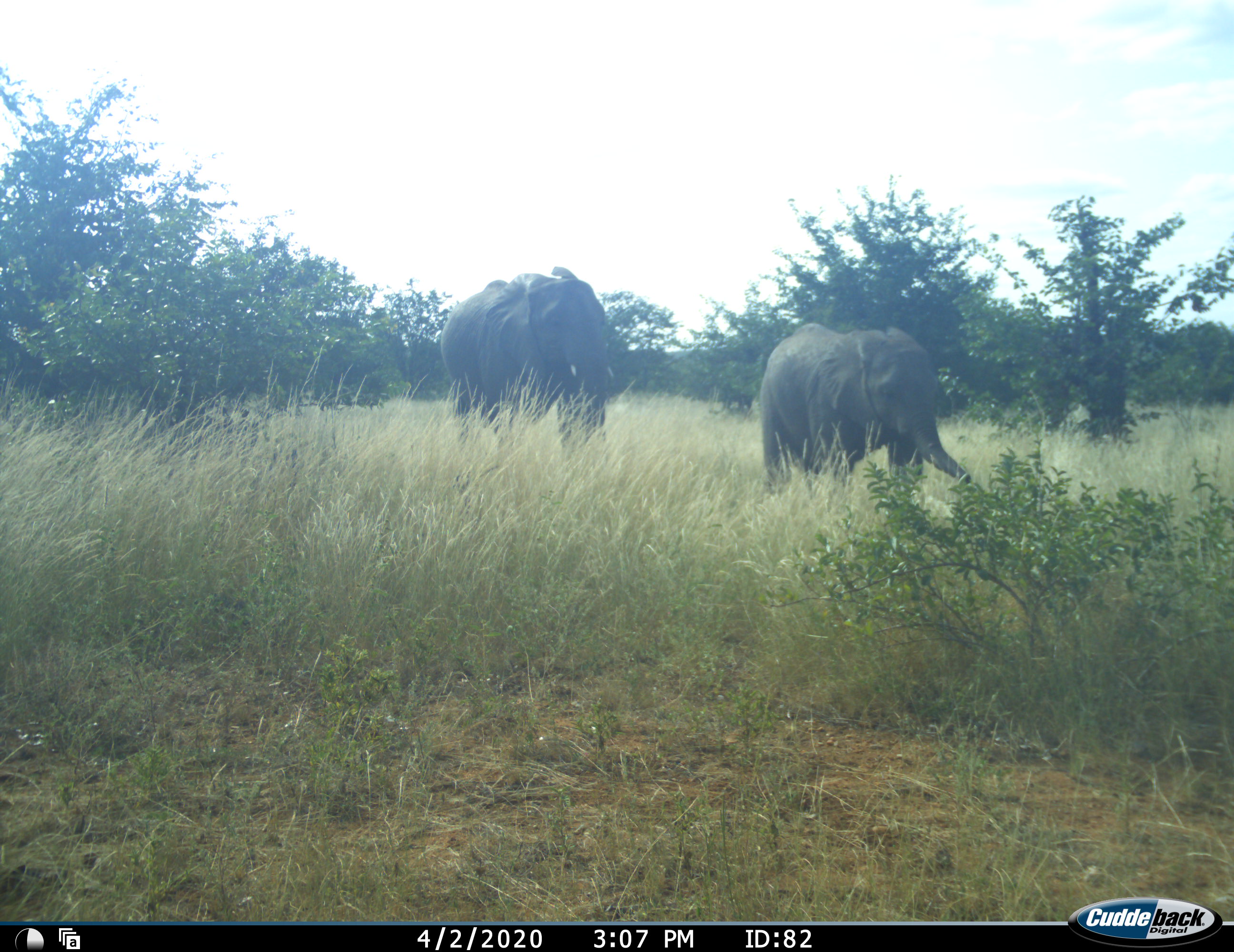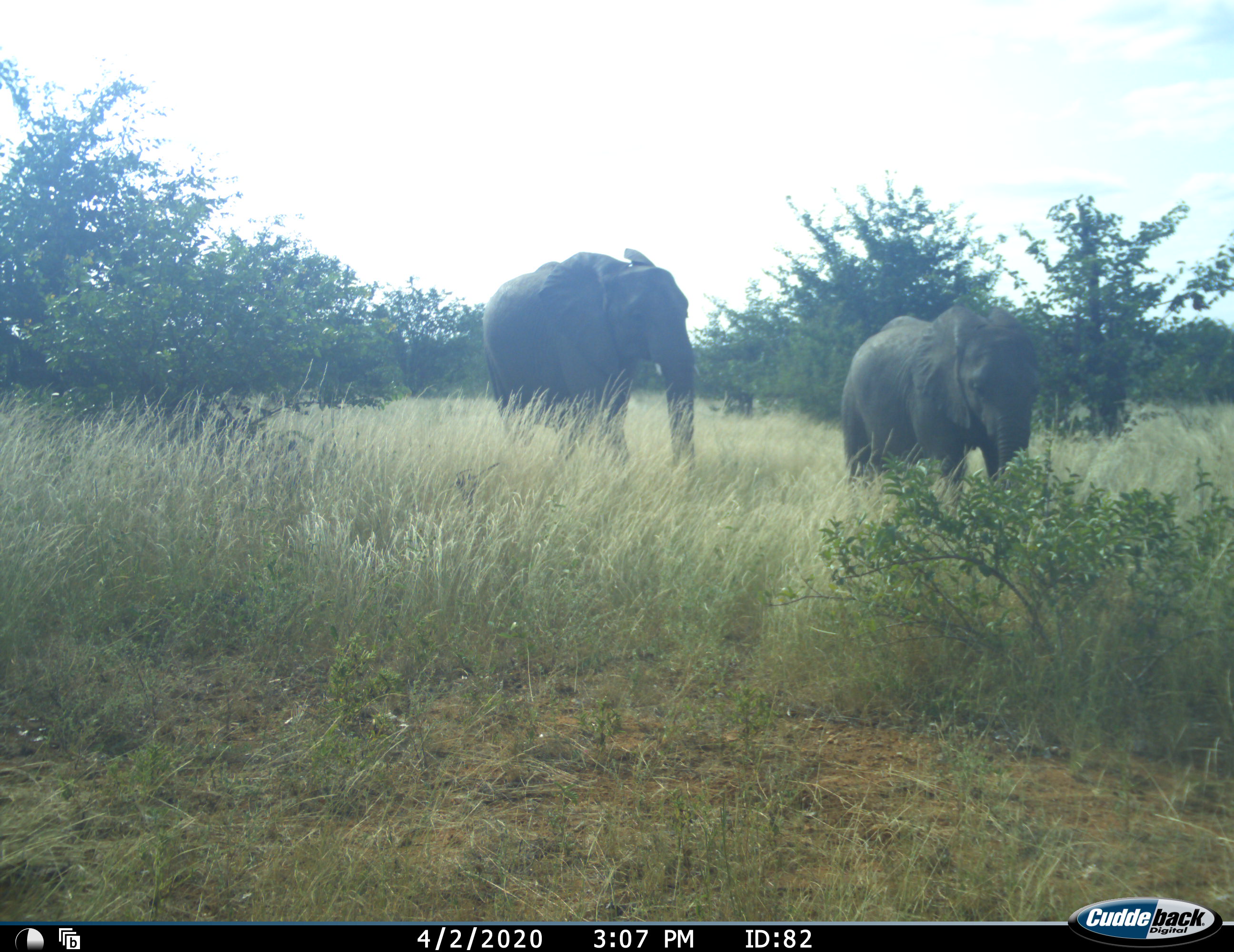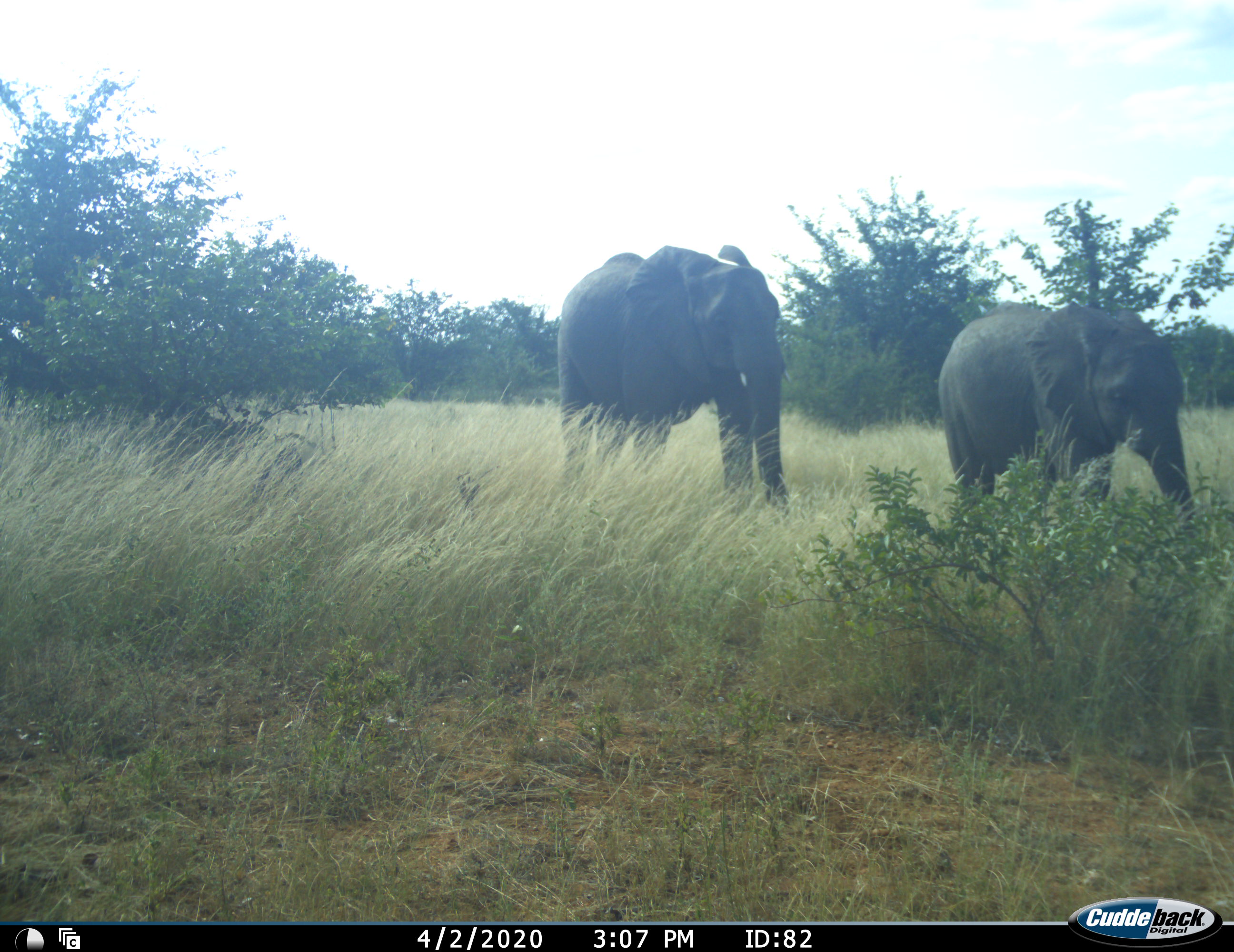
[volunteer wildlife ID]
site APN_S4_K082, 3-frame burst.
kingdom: Animalia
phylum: Chordata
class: Mammalia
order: Proboscidea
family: Elephantidae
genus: Loxodonta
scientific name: Loxodonta africana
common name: african bush elephant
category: elephant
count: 2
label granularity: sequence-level